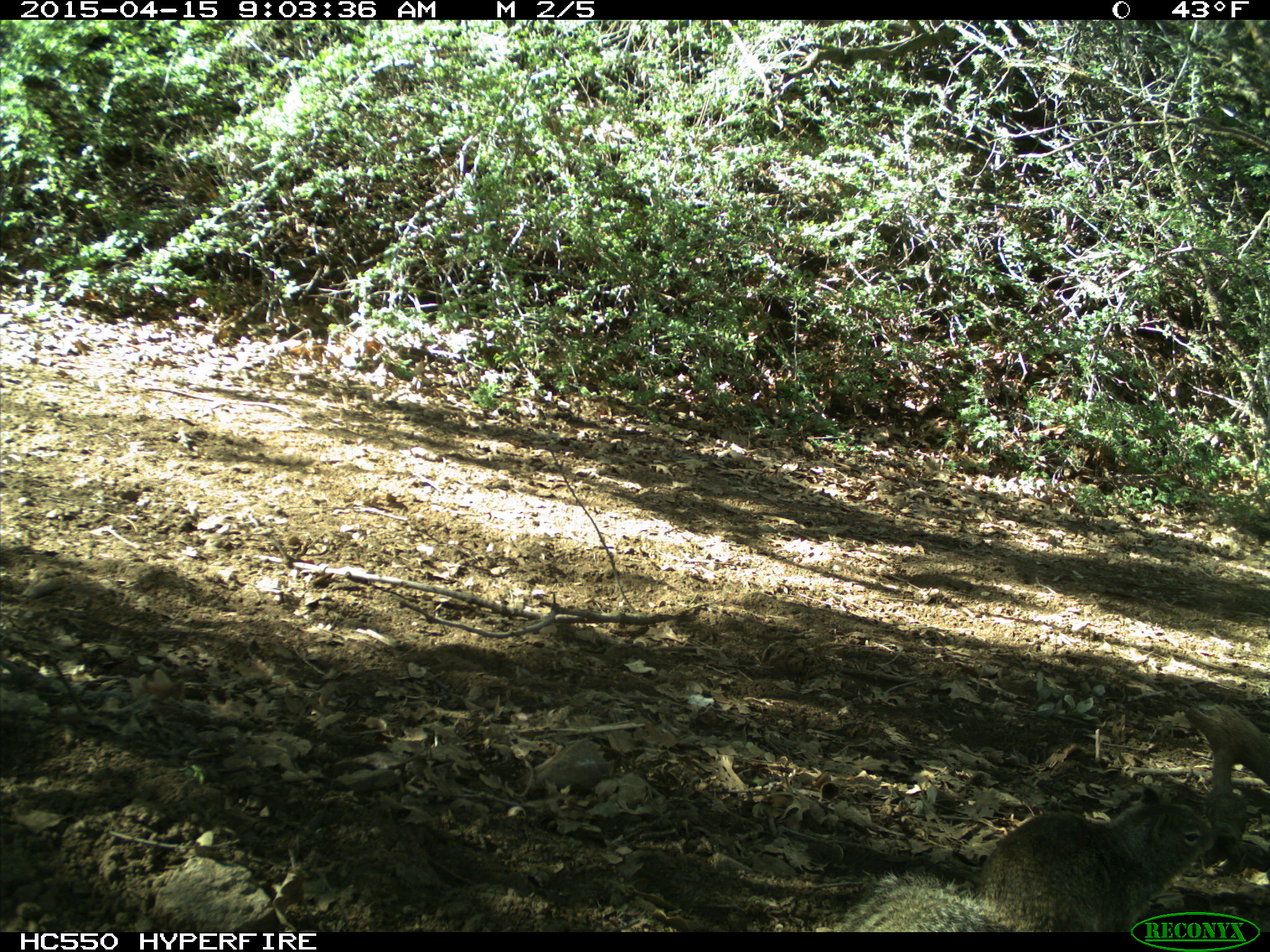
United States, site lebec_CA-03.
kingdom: Animalia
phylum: Chordata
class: Mammalia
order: Rodentia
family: Sciuridae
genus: Otospermophilus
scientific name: Otospermophilus beecheyi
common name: california ground squirrel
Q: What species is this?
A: Otospermophilus beecheyi (california ground squirrel).